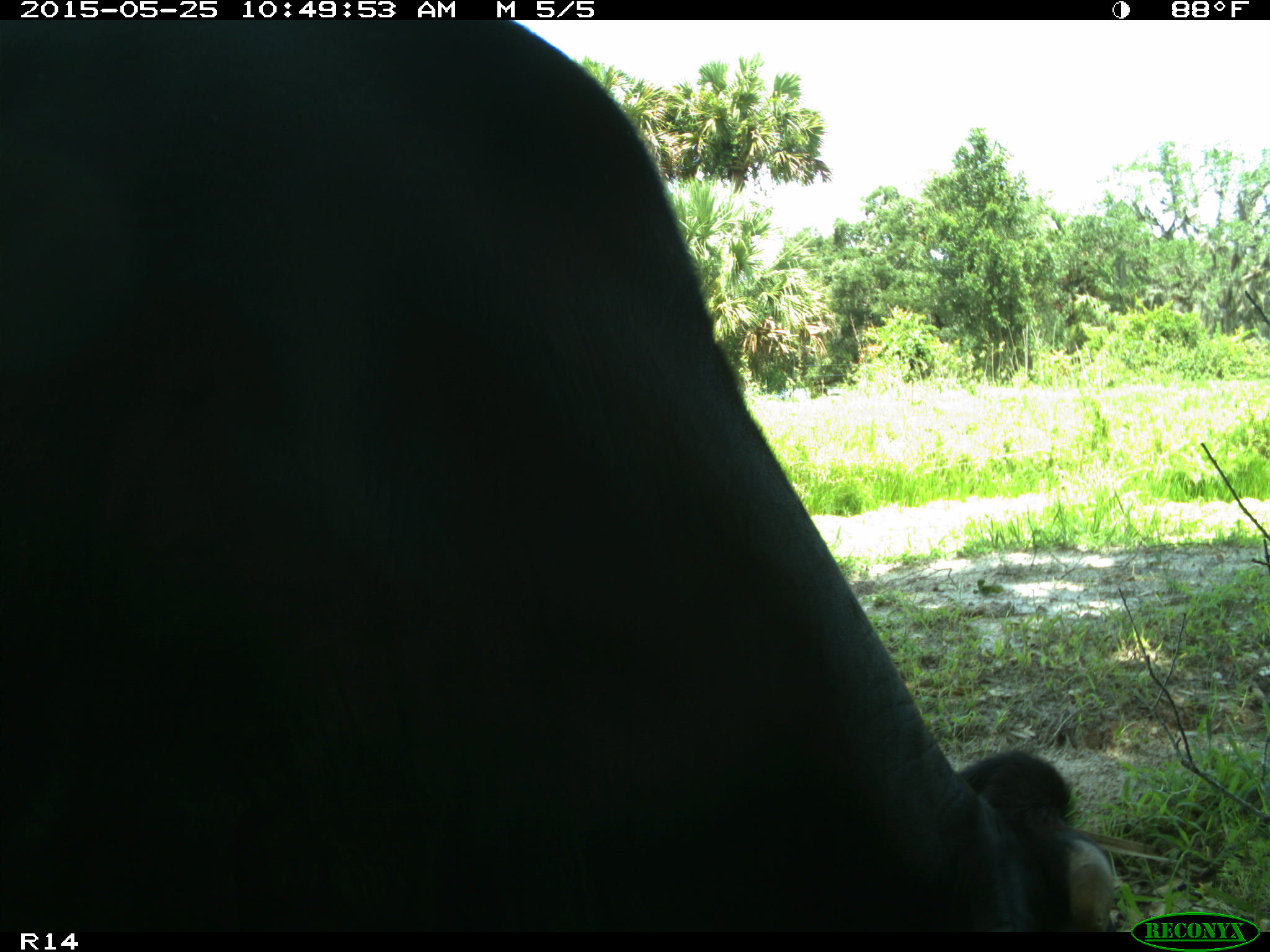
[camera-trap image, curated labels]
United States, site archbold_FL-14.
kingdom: Animalia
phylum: Chordata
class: Mammalia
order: Artiodactyla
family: Bovidae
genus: Bos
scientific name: Bos taurus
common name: domestic cow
Bos taurus (domestic cow).